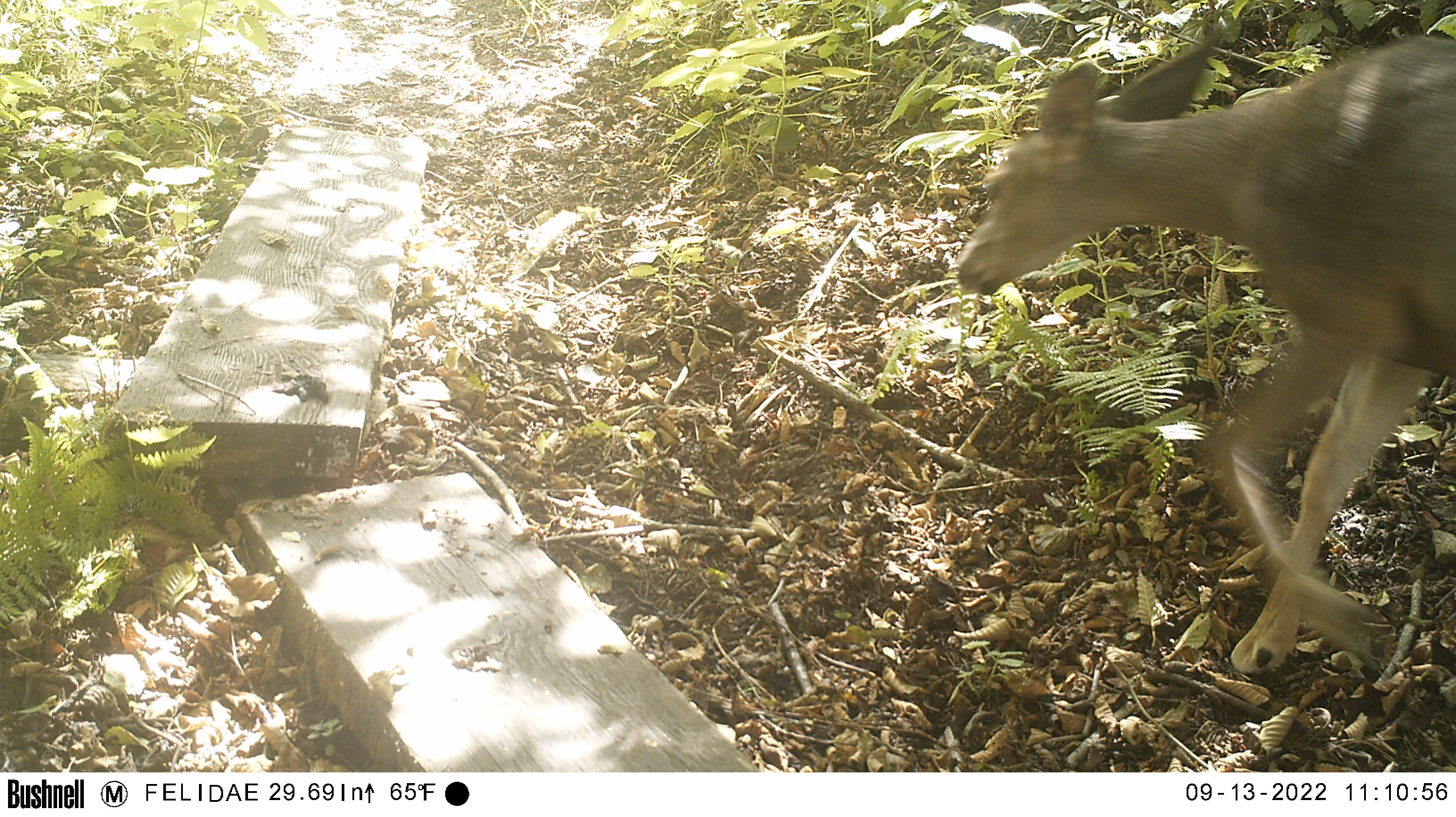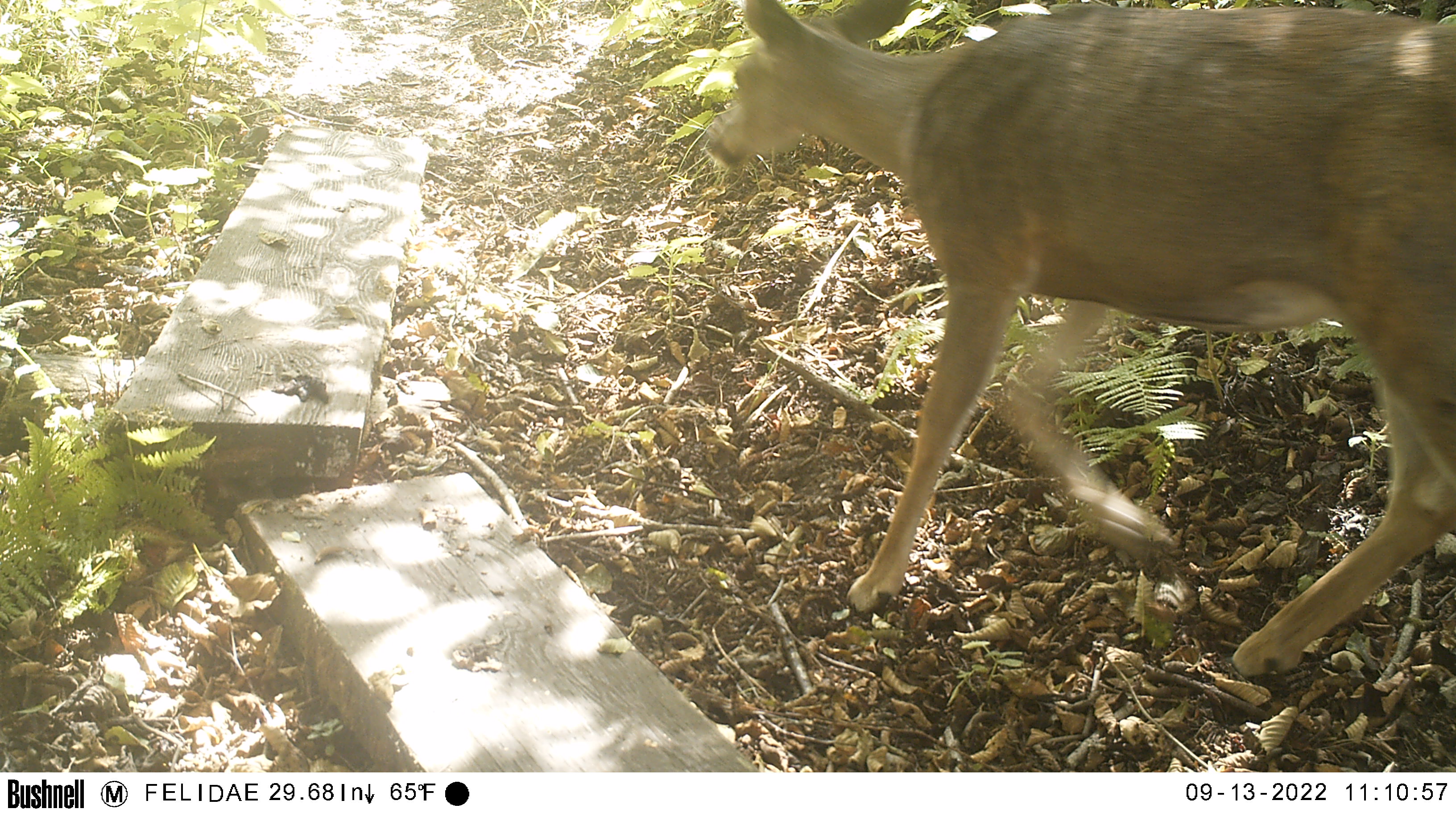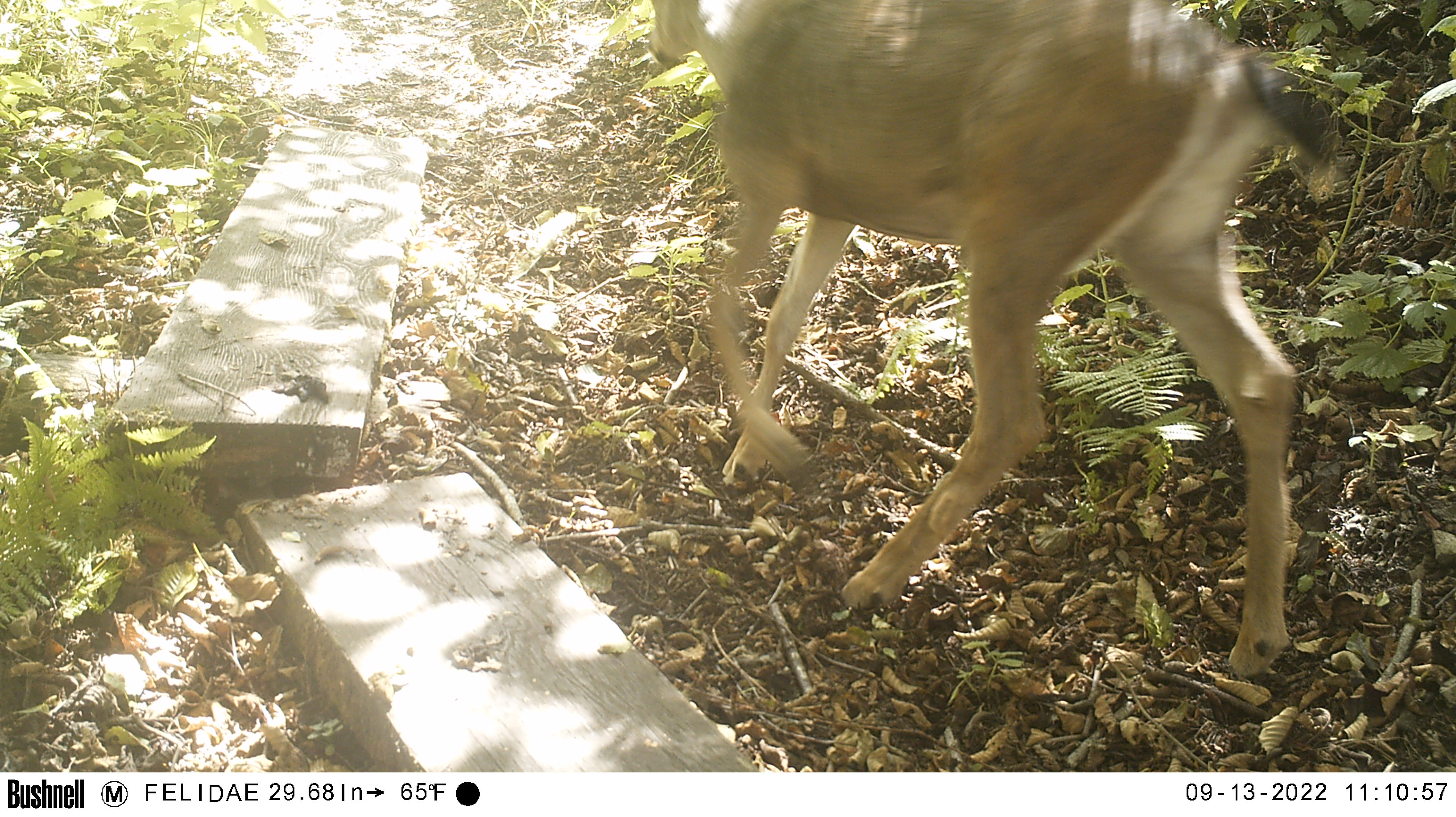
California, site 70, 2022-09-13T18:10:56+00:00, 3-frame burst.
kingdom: Animalia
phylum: Chordata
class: Mammalia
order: Artiodactyla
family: Cervidae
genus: Odocoileus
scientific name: Odocoileus hemionus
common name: mule deer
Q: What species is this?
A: Mule deer (Odocoileus hemionus).